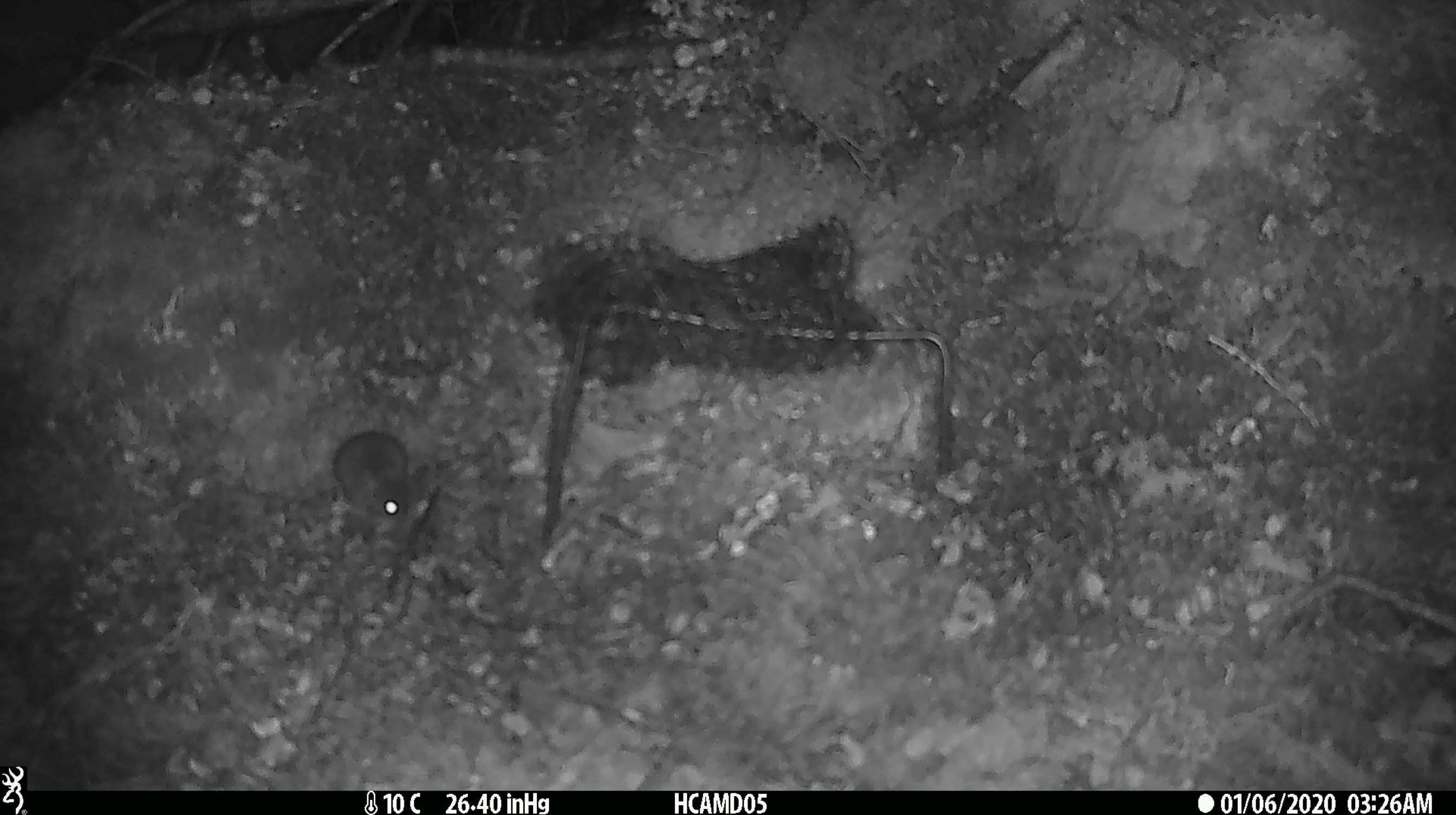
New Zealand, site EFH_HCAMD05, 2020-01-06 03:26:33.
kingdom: Animalia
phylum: Chordata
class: Mammalia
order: Rodentia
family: Muridae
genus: Mus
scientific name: Mus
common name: mouse